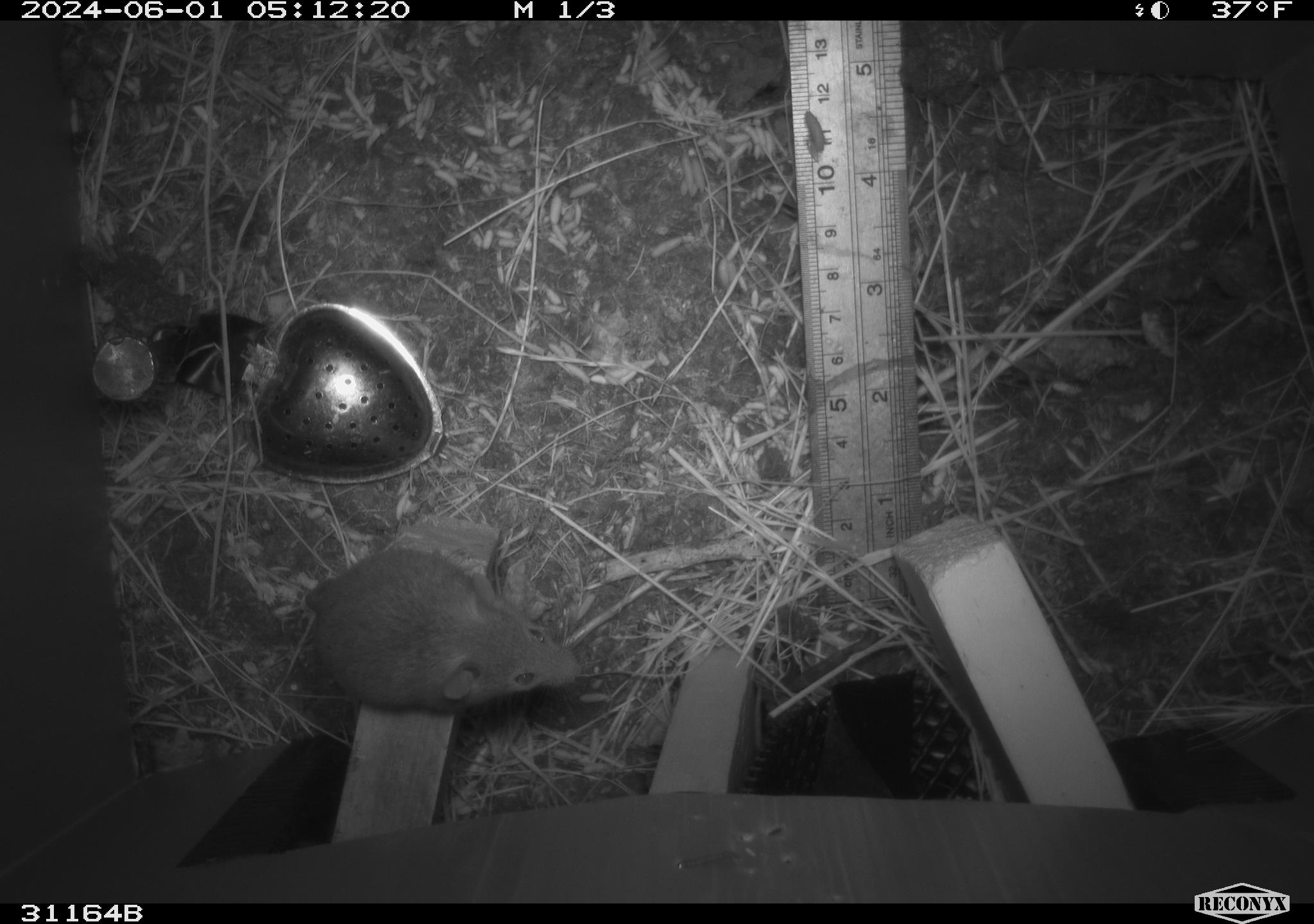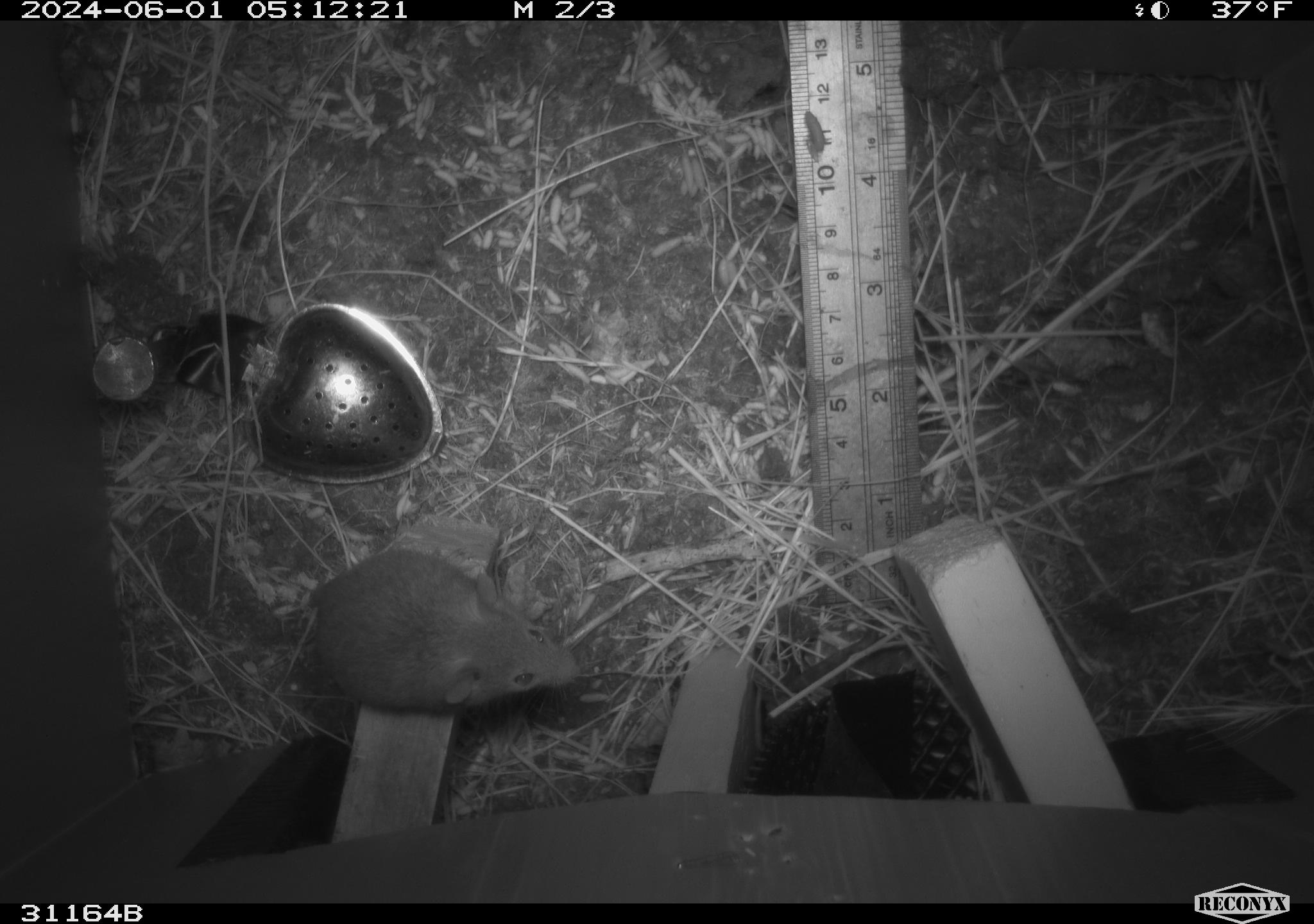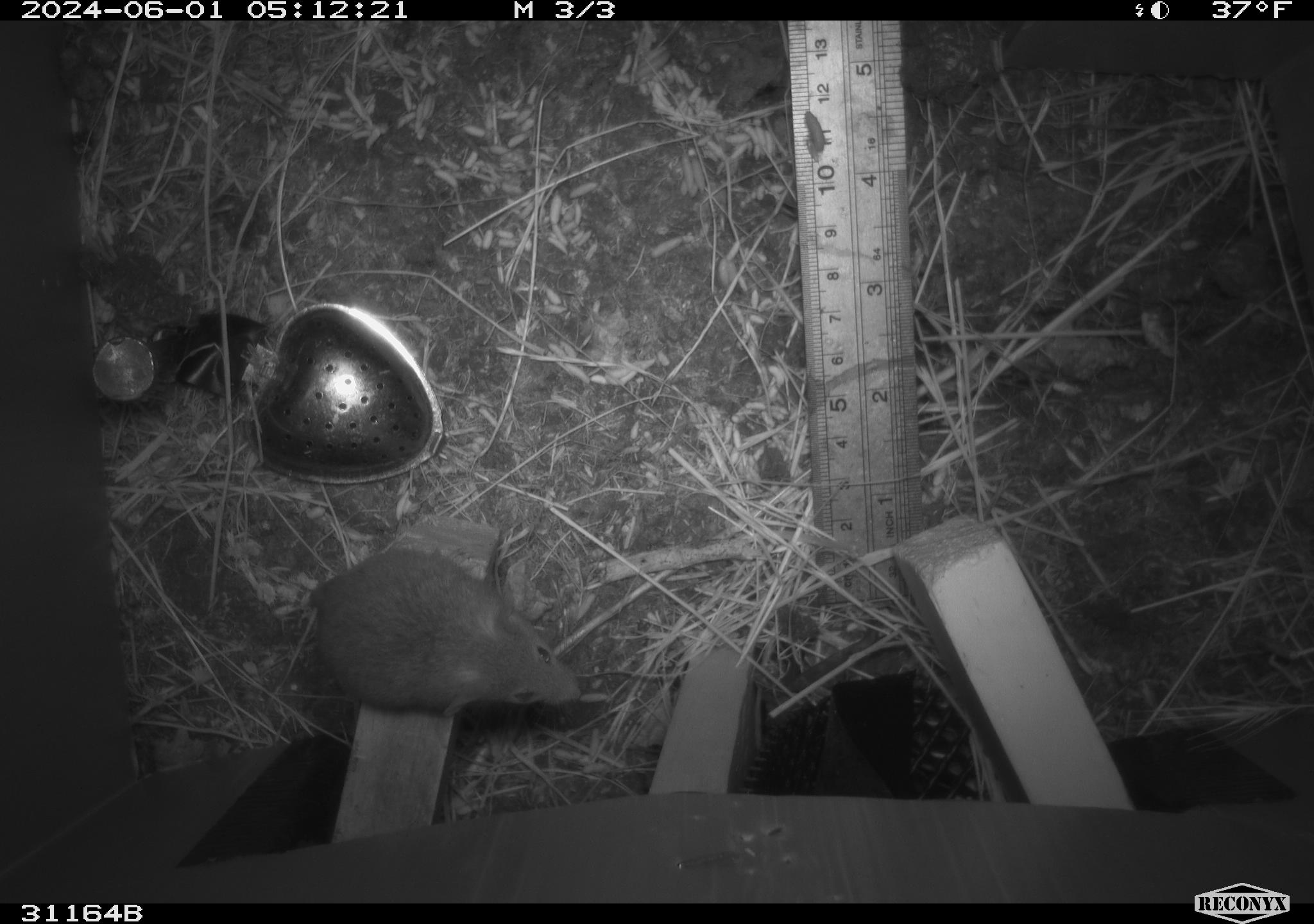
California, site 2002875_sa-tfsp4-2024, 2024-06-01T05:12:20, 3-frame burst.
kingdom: Animalia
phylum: Chordata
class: Mammalia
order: Rodentia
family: Muridae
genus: Mus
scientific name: Mus musculus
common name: house mouse